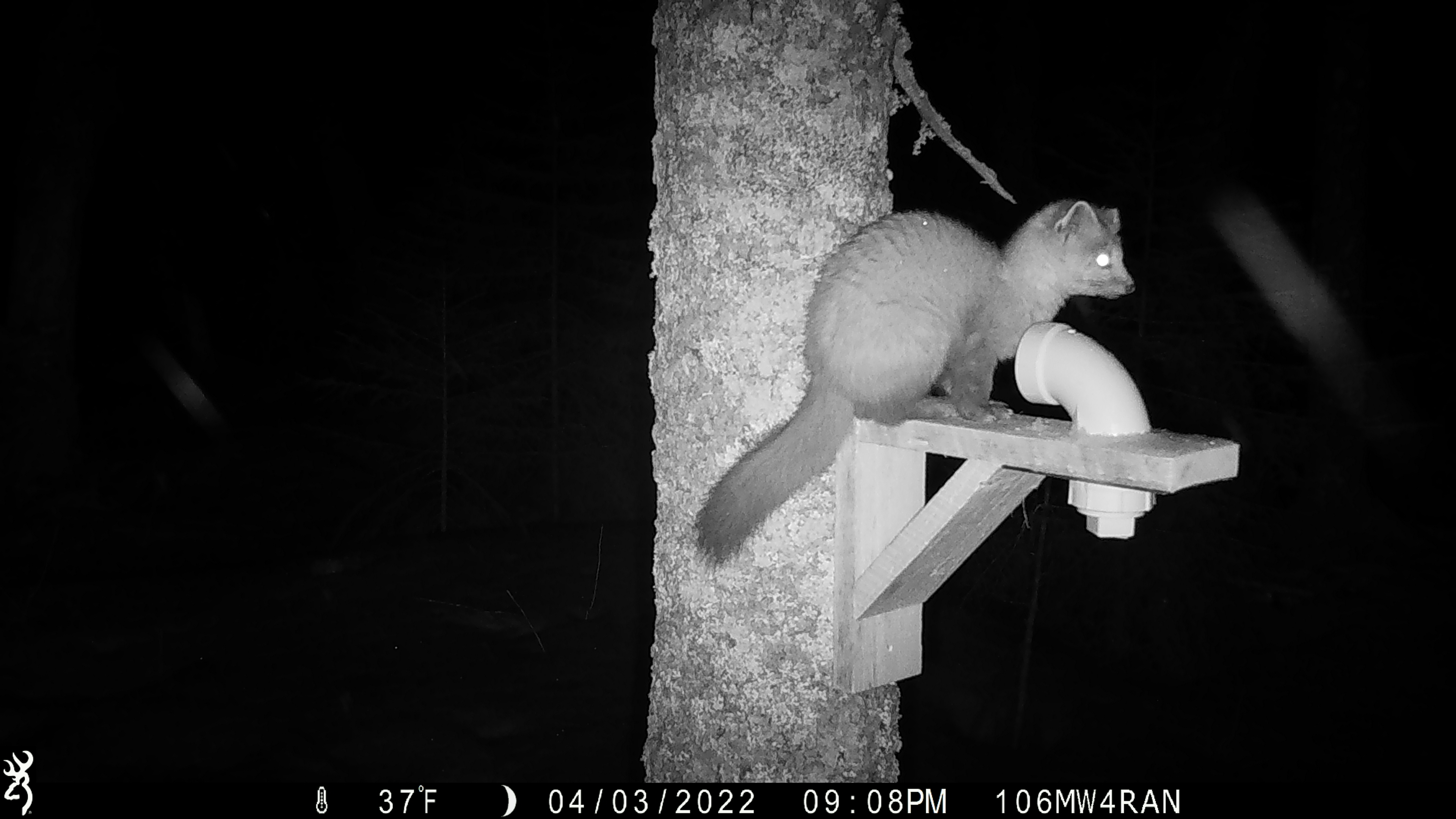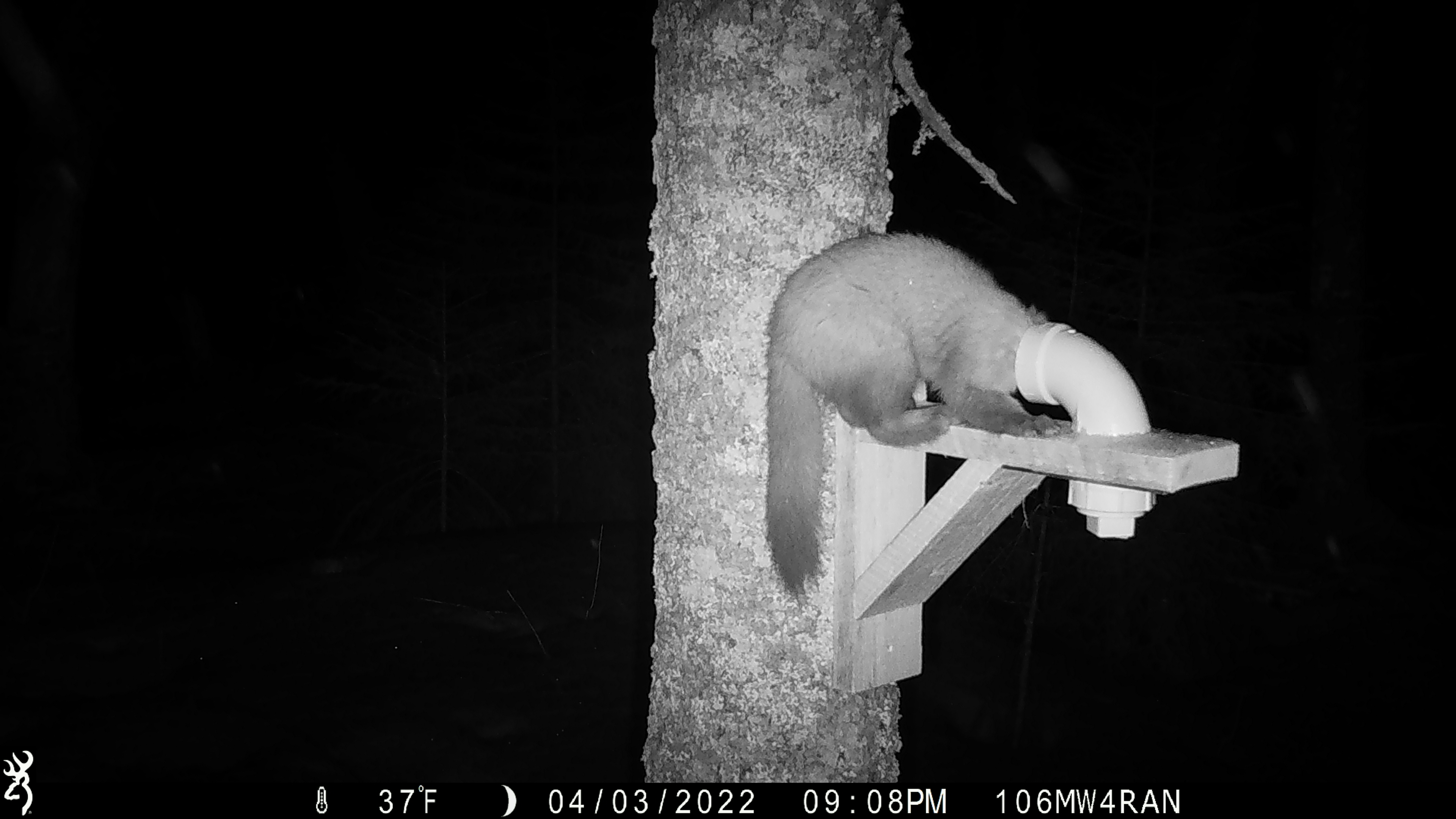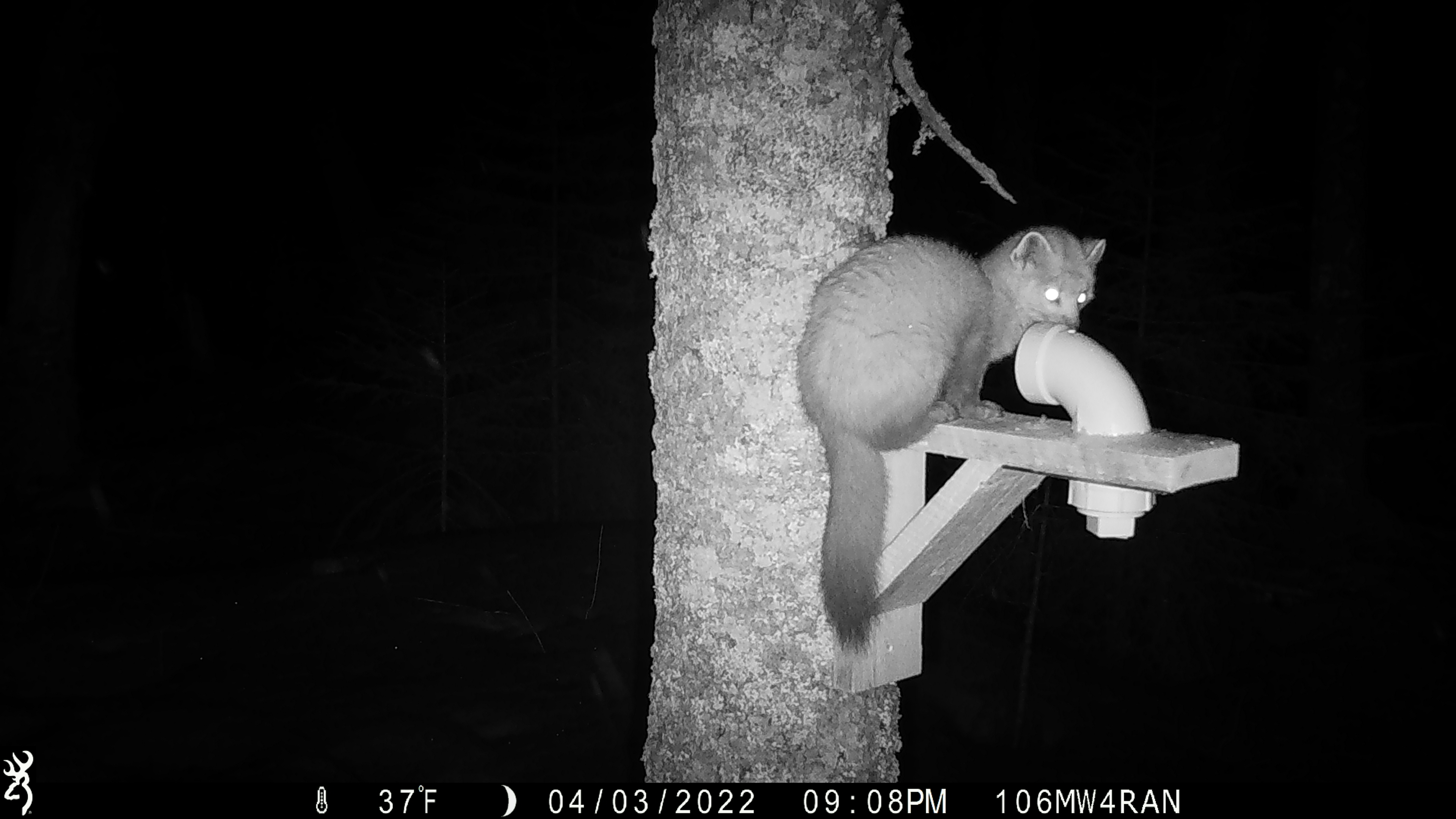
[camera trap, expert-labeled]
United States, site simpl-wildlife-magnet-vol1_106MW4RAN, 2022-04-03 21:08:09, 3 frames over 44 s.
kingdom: Animalia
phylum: Chordata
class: Mammalia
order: Carnivora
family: Mustelidae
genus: Martes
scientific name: Martes americana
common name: american marten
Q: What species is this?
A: American marten (Martes americana).